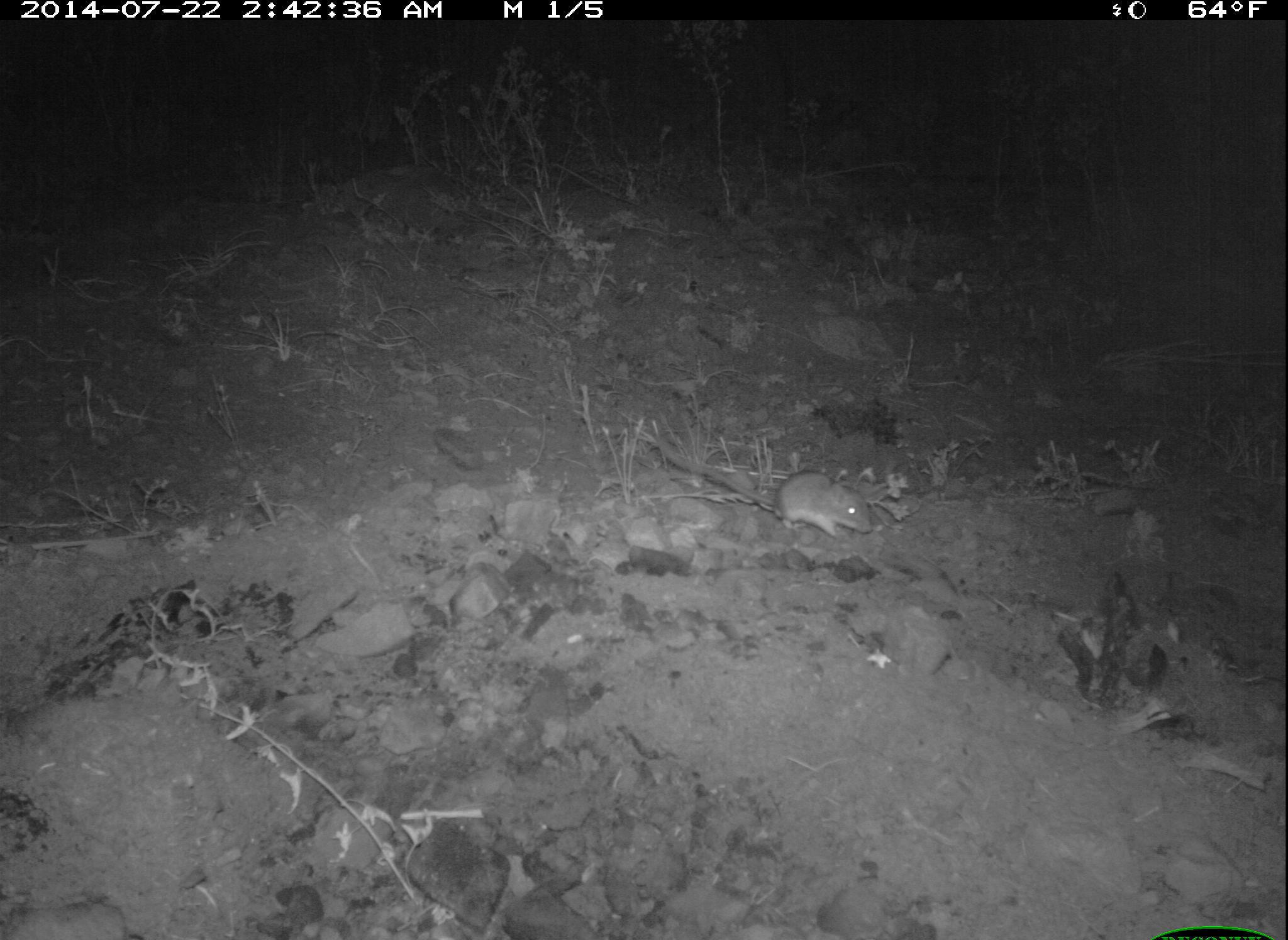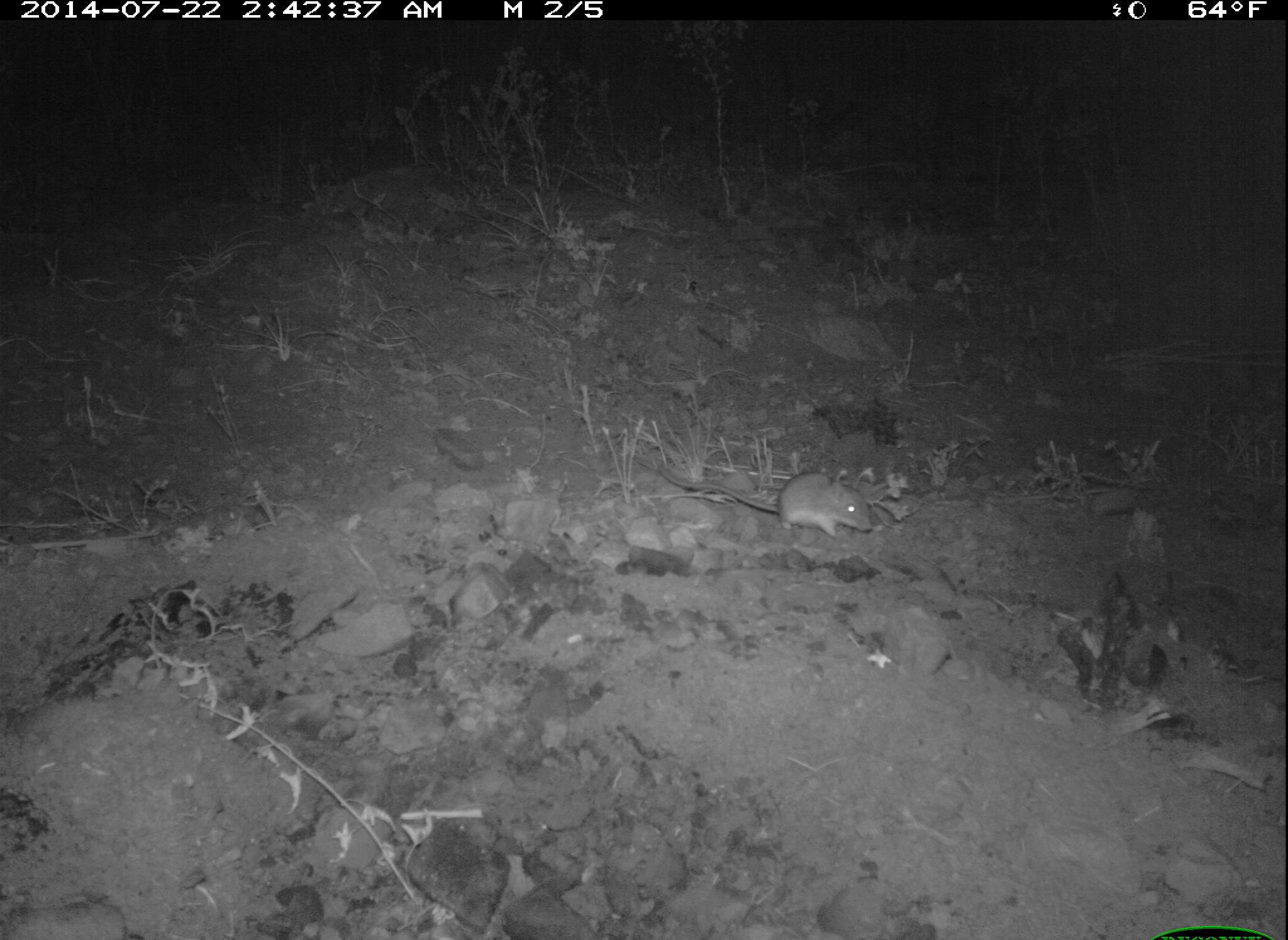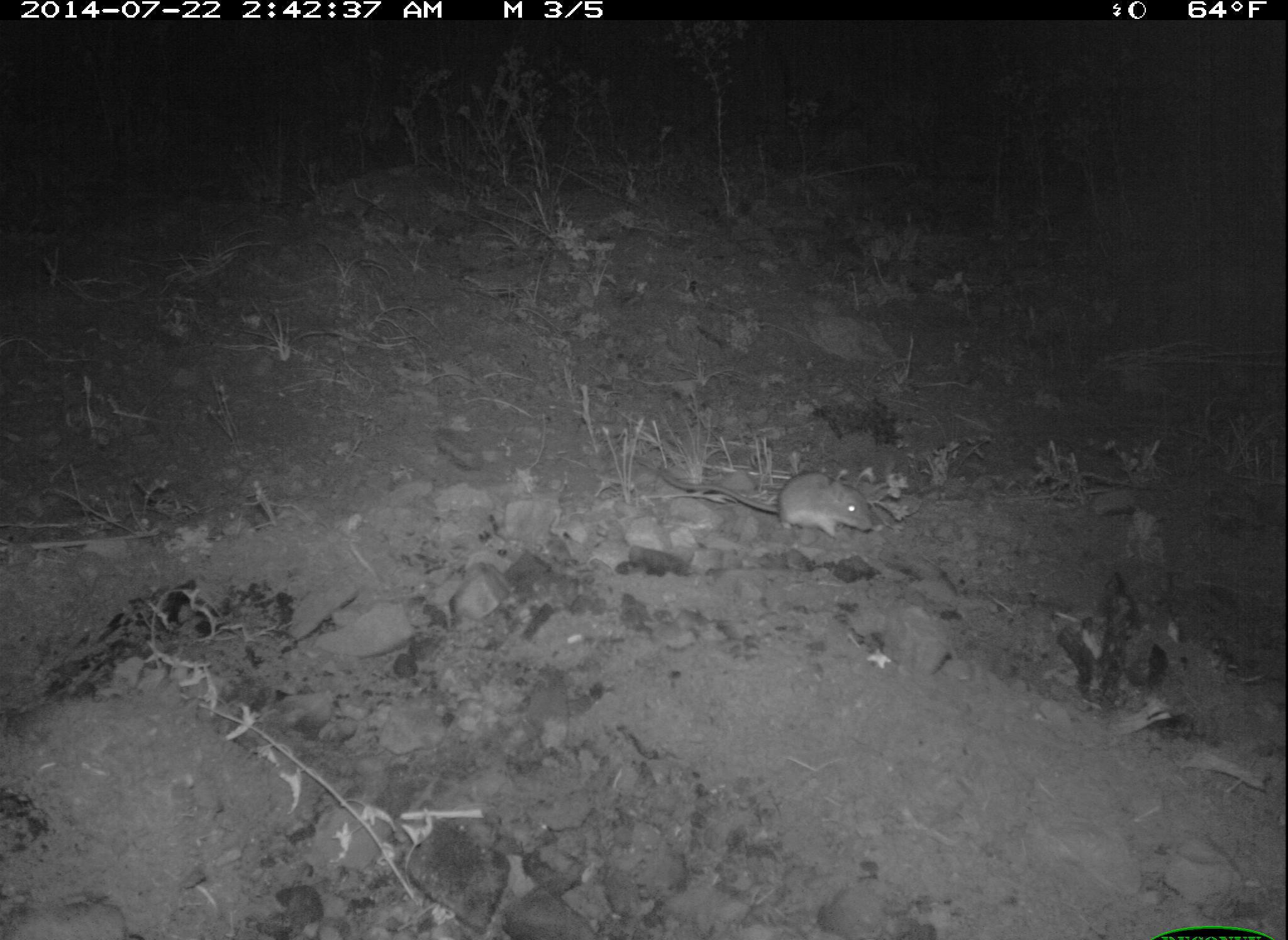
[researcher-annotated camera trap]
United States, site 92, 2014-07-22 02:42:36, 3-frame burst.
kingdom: Animalia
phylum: Chordata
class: Mammalia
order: Rodentia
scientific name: Rodentia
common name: rodent